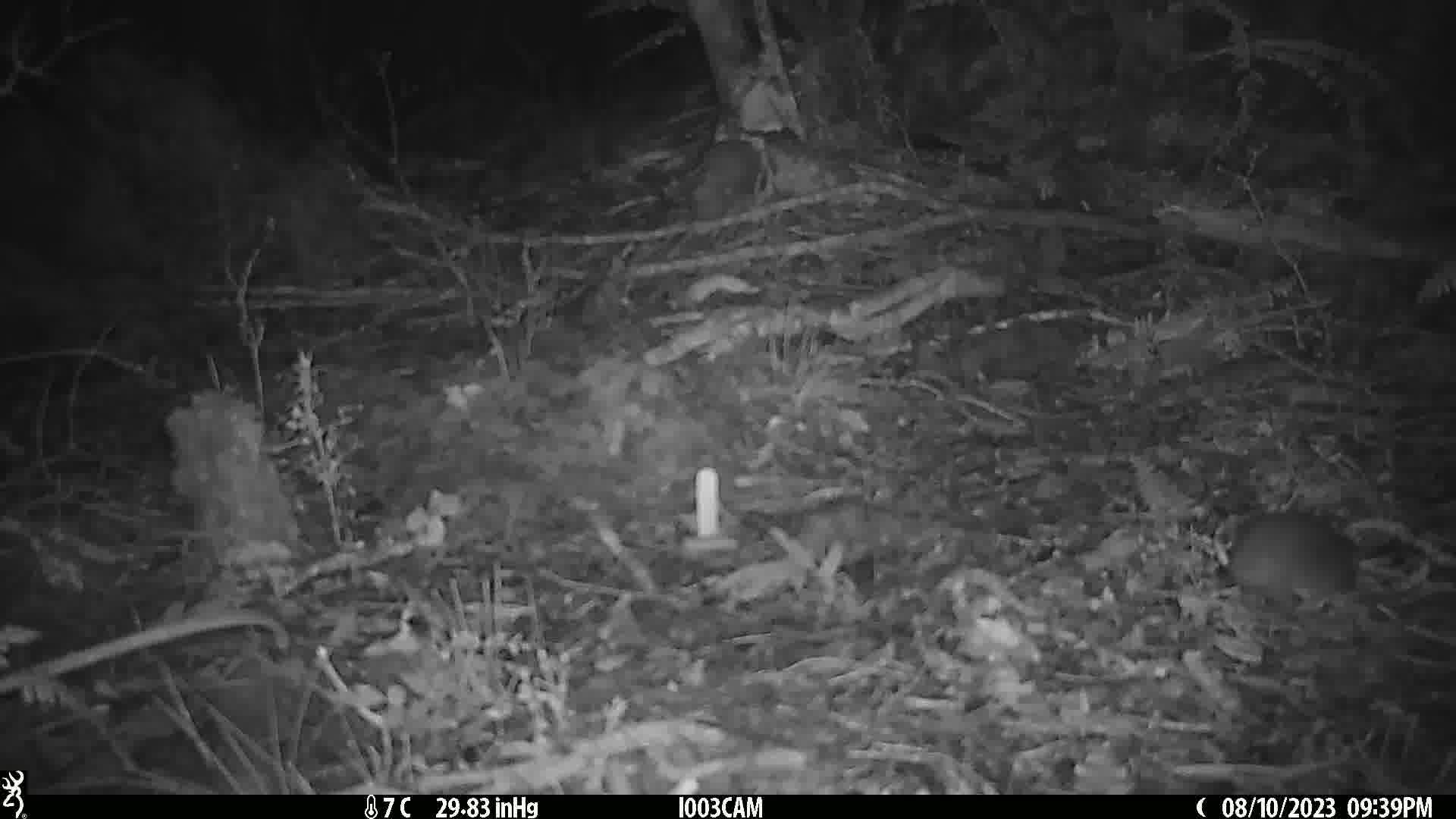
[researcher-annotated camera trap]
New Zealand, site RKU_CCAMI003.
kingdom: Animalia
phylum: Chordata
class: Mammalia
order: Rodentia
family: Muridae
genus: Rattus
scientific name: Rattus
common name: rat